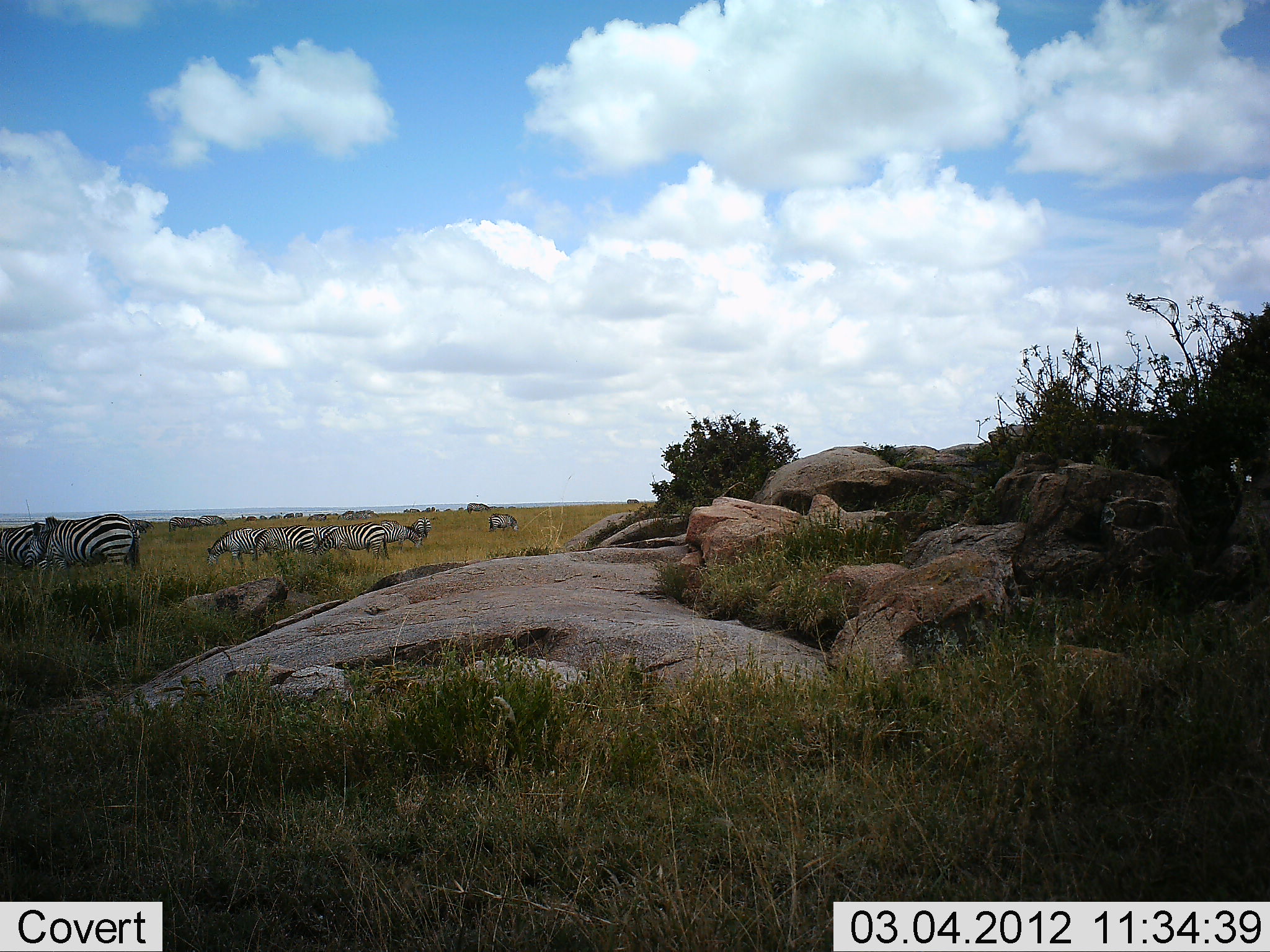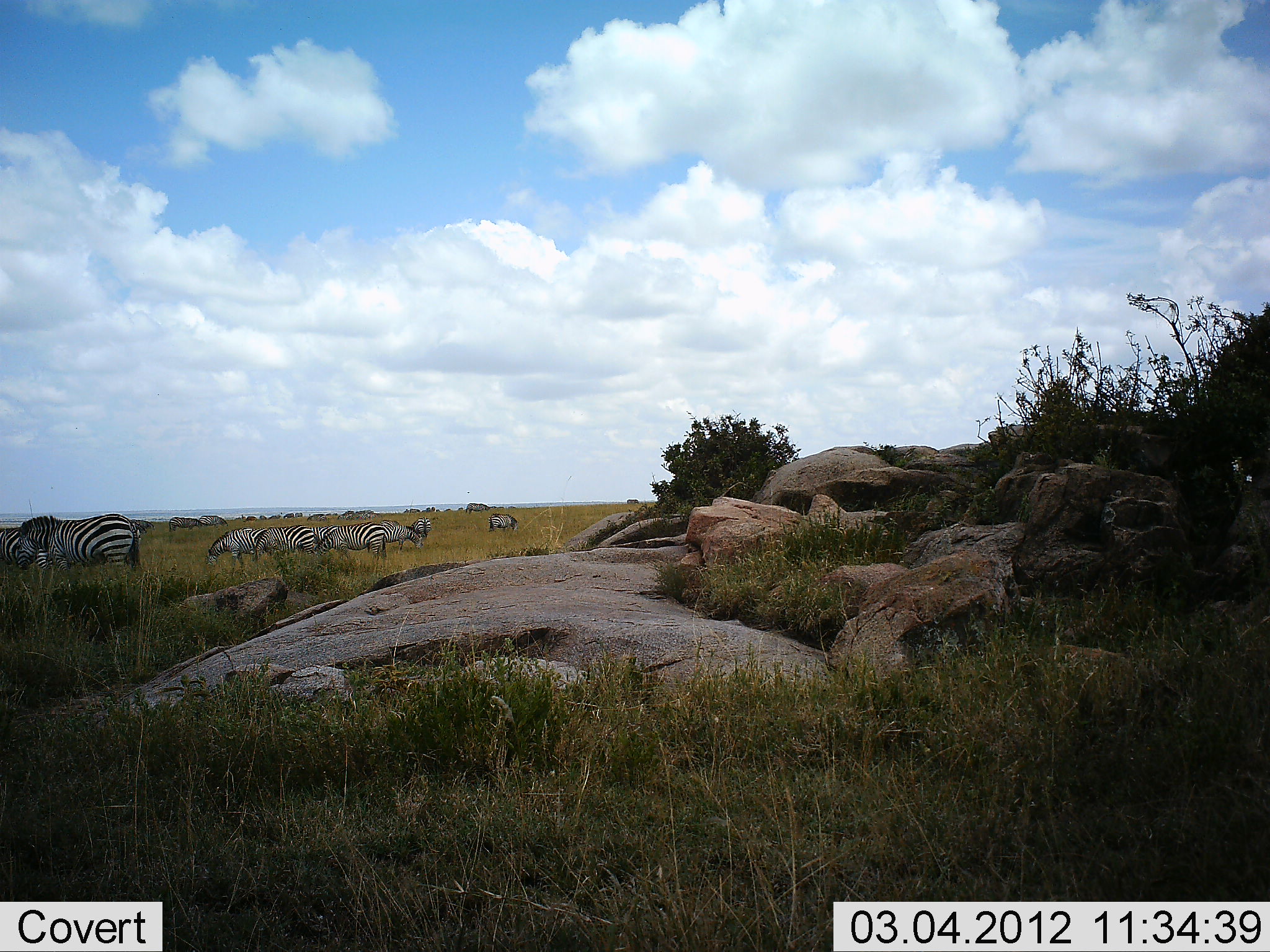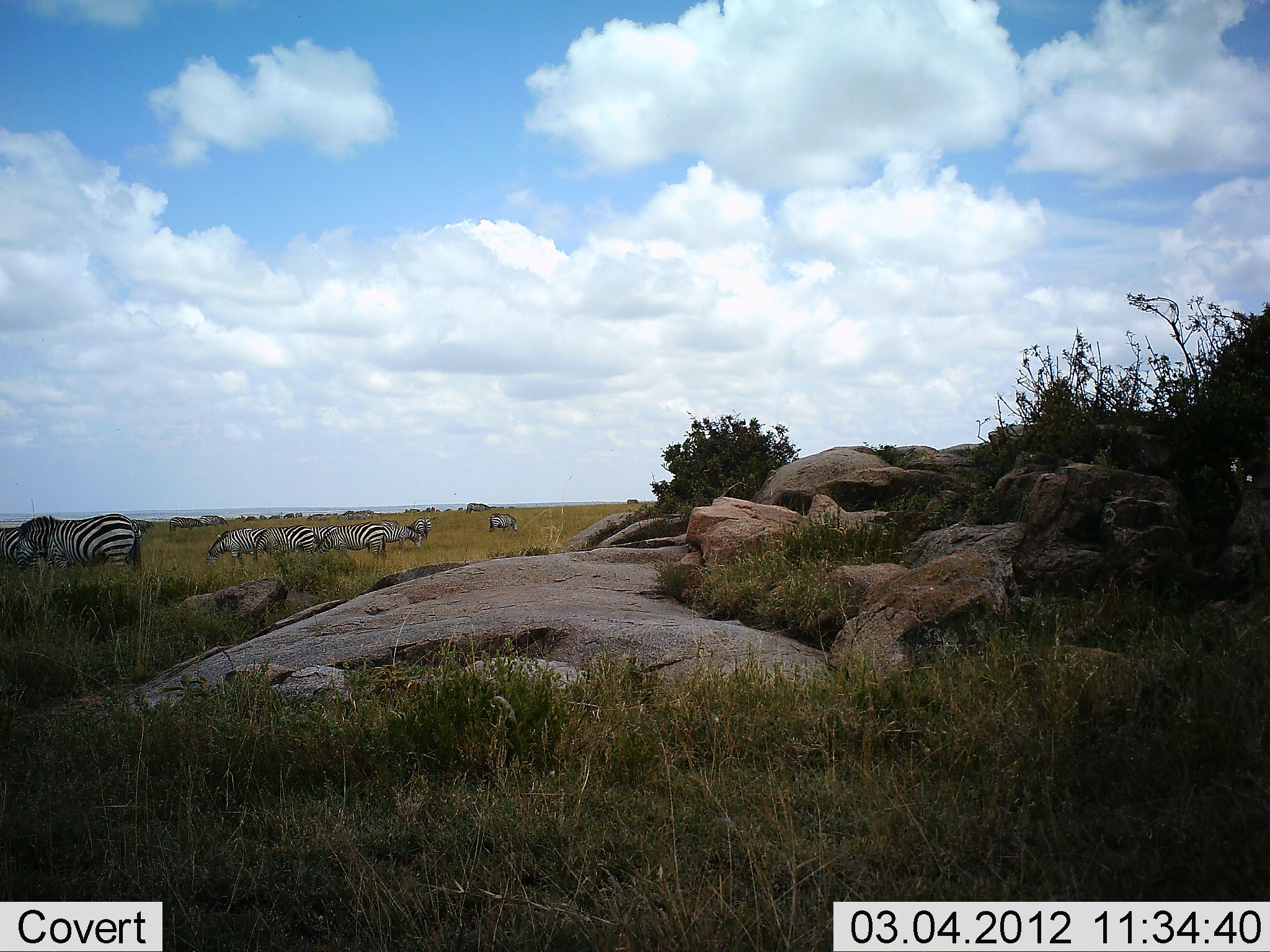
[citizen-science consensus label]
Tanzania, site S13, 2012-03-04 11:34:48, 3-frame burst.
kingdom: Animalia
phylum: Chordata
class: Mammalia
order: Perissodactyla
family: Equidae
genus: Equus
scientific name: Equus quagga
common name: plains zebra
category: zebra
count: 8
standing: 62%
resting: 0%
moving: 0%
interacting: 6%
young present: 0%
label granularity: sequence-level